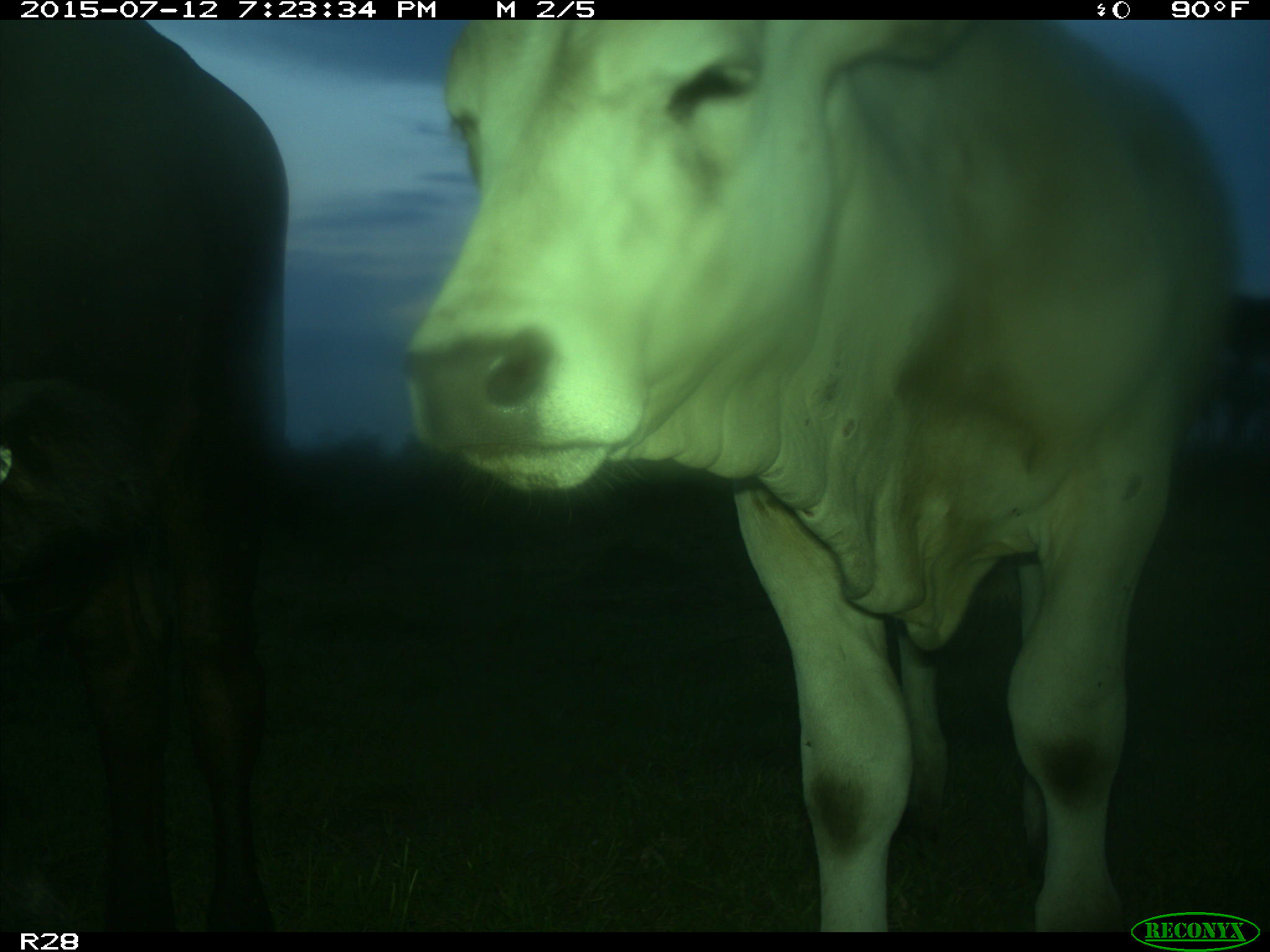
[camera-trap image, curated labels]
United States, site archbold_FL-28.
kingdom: Animalia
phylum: Chordata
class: Mammalia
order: Artiodactyla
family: Bovidae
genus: Bos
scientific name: Bos taurus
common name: domestic cow